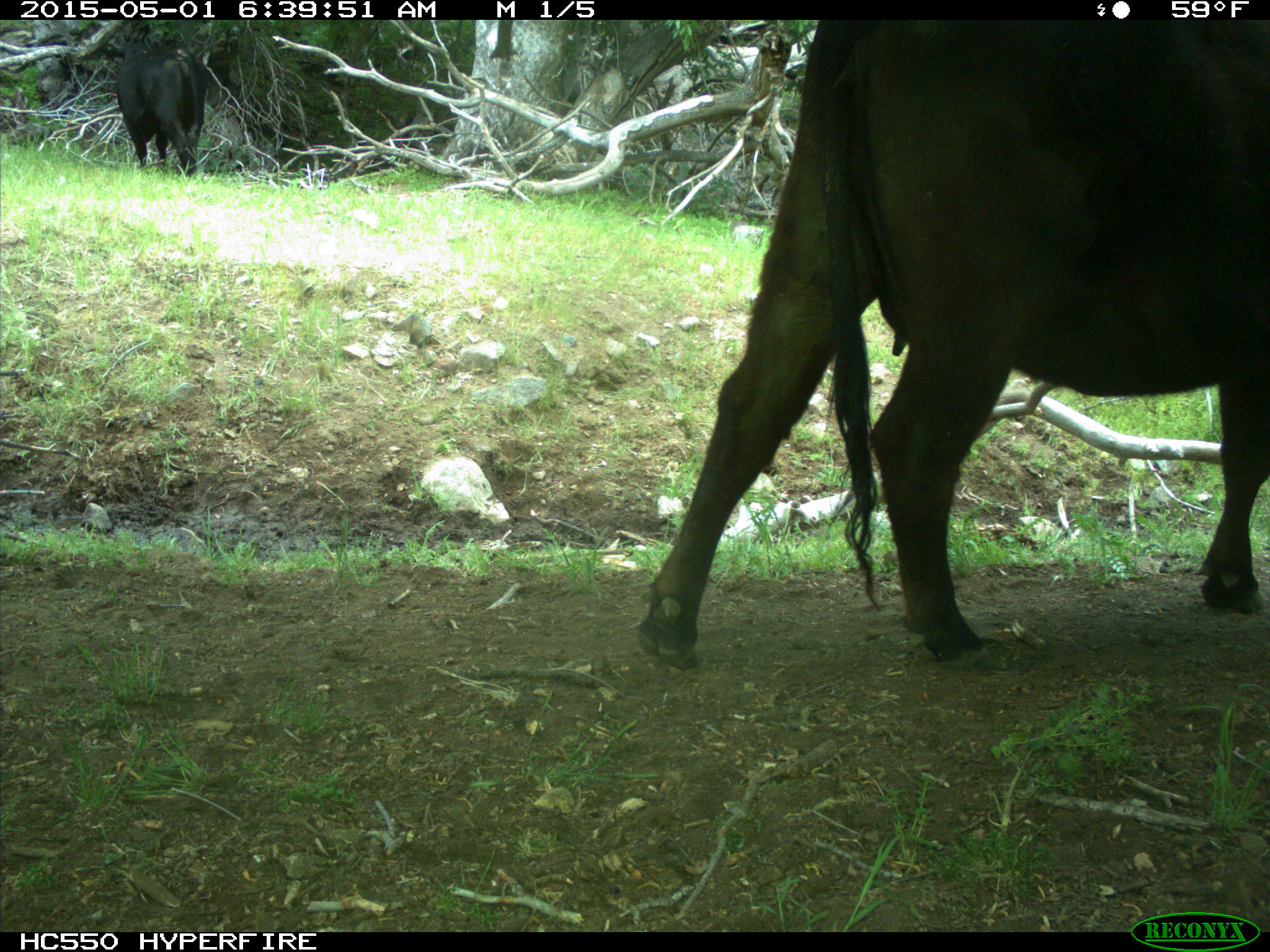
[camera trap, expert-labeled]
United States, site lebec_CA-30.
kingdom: Animalia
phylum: Chordata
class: Mammalia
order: Artiodactyla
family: Bovidae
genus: Bos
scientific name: Bos taurus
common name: domestic cow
Bos taurus (domestic cow).